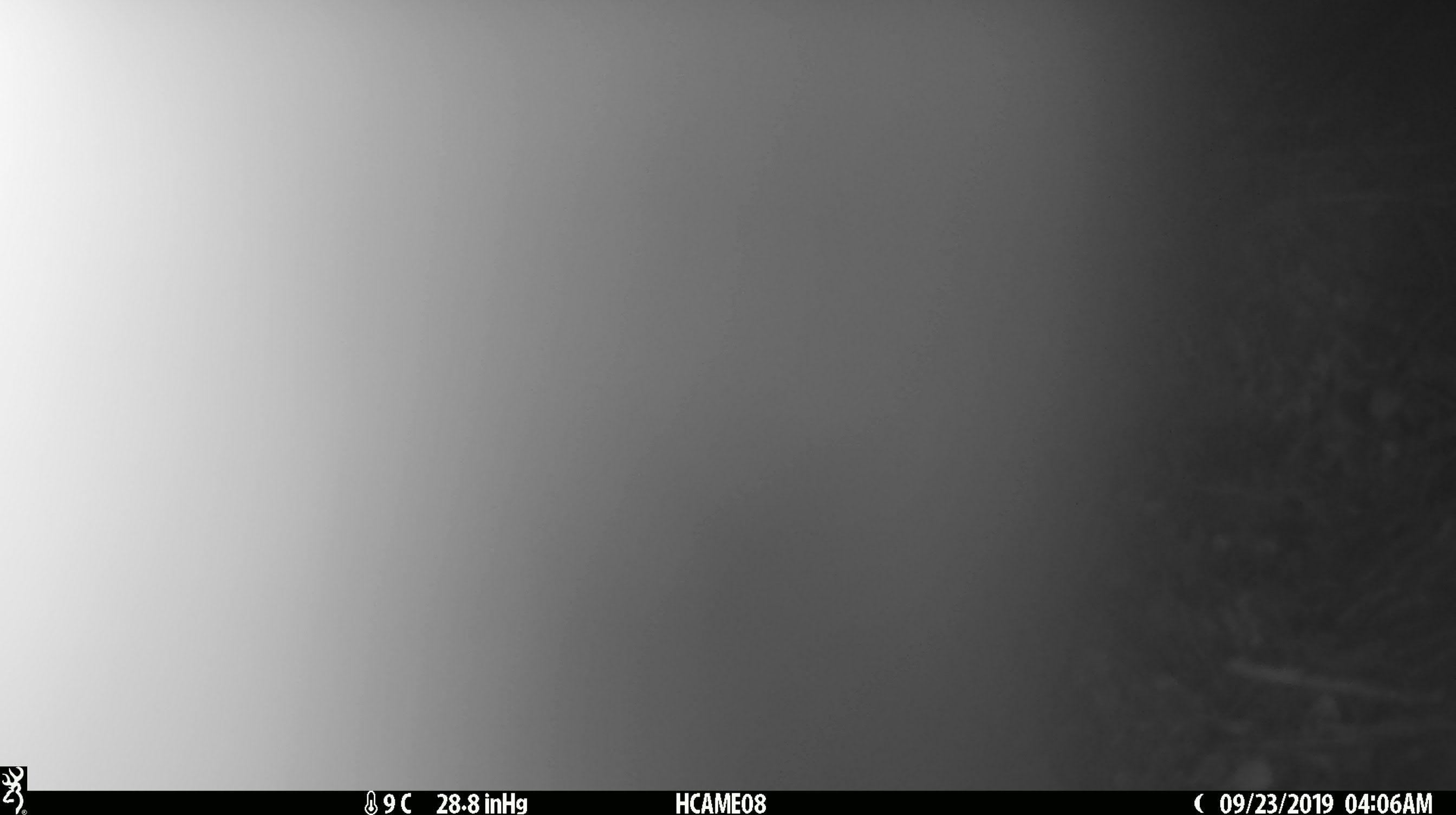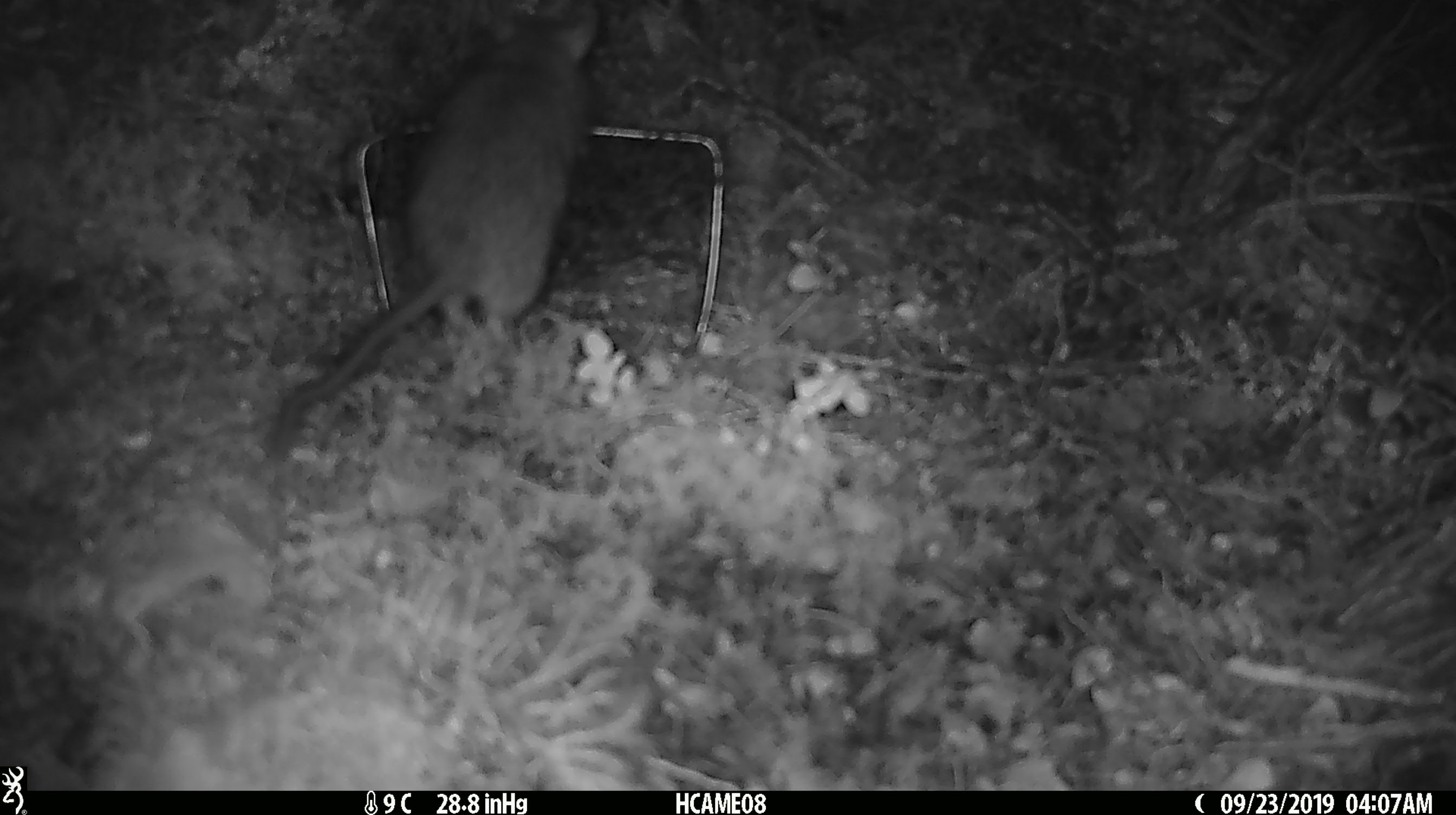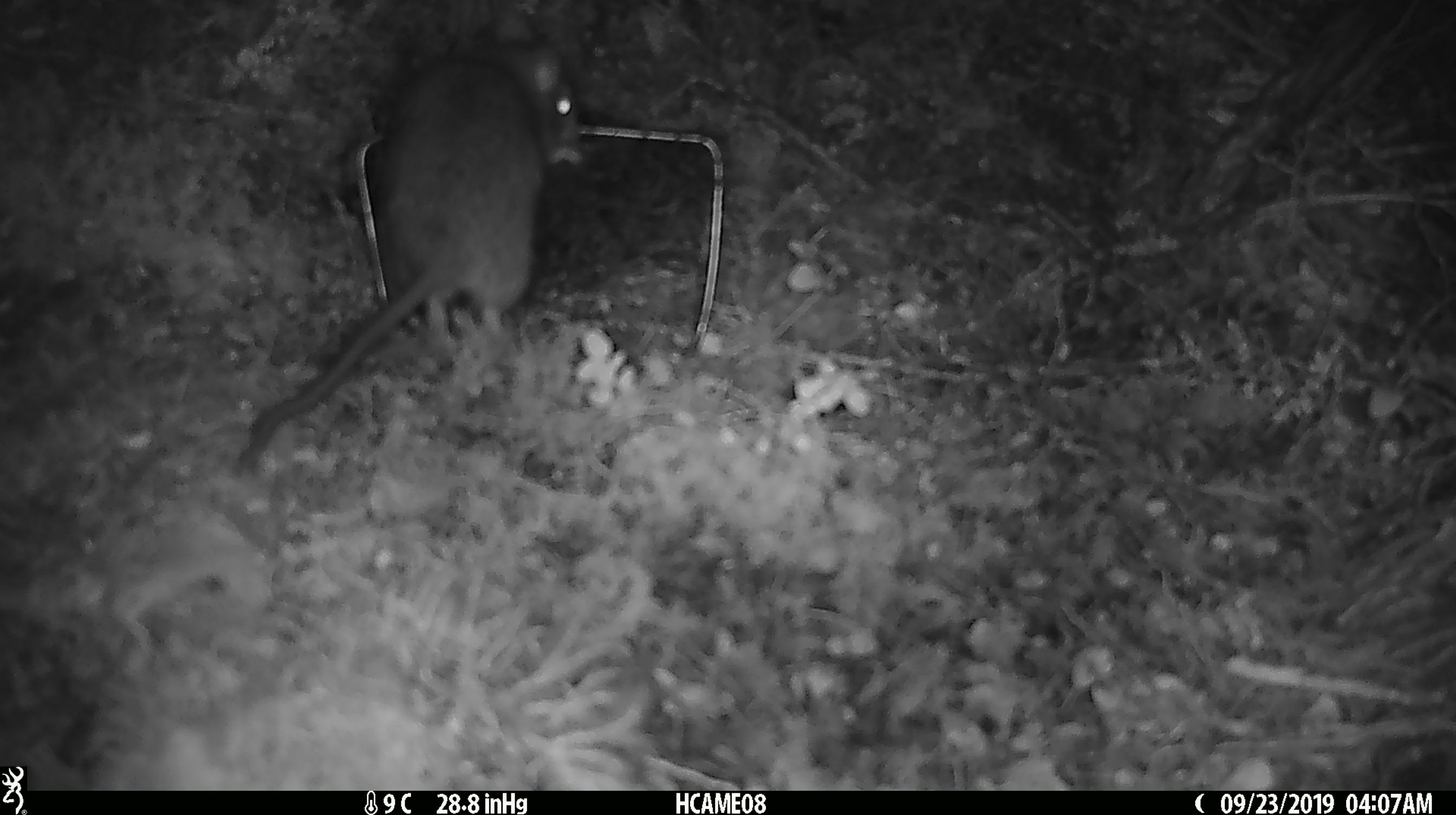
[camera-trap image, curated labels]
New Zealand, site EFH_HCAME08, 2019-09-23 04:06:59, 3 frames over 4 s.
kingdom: Animalia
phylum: Chordata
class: Mammalia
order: Rodentia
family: Muridae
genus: Rattus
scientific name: Rattus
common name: rat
Rat (Rattus).